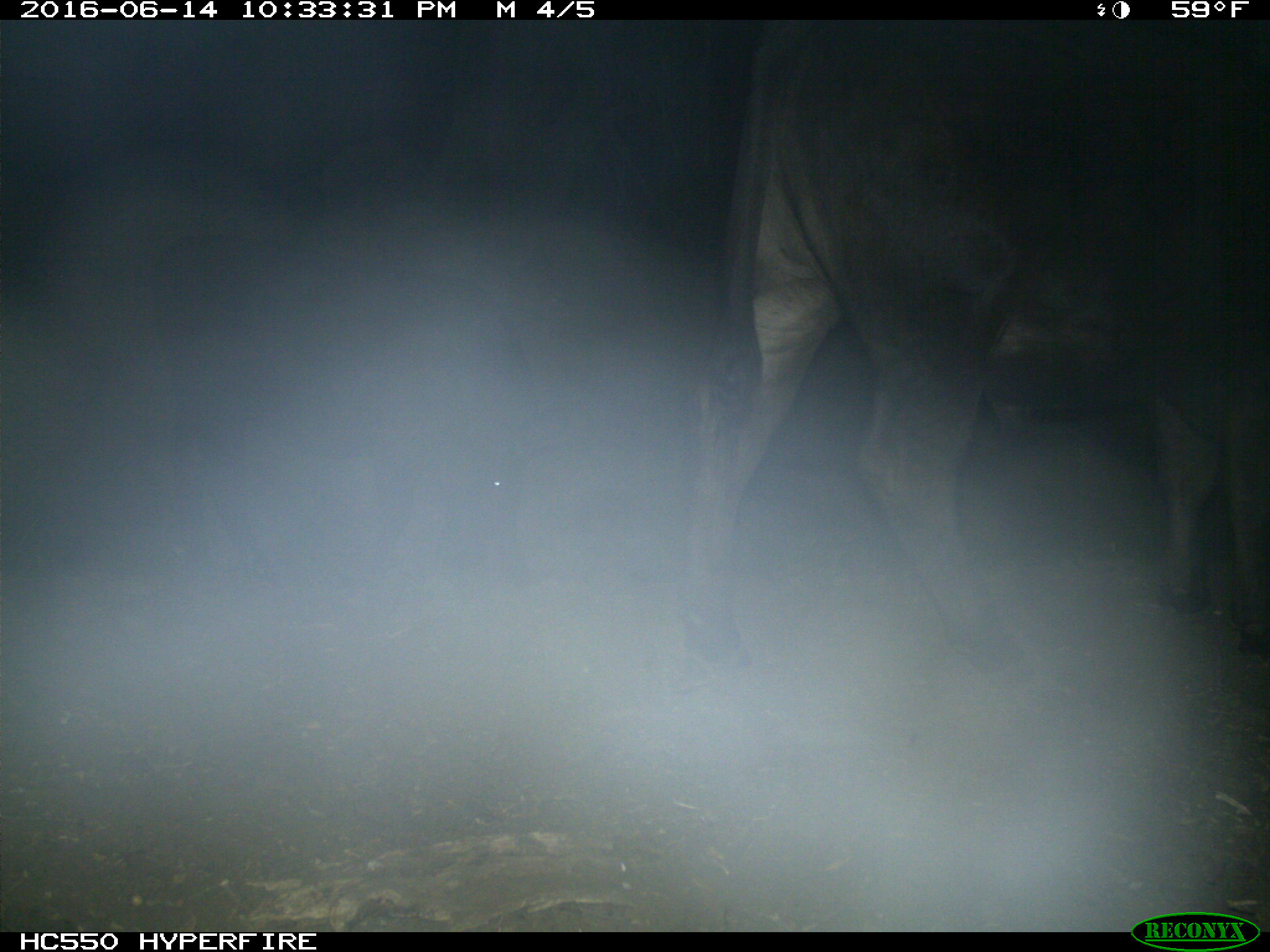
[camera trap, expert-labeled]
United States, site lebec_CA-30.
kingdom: Animalia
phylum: Chordata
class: Mammalia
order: Artiodactyla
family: Bovidae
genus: Bos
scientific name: Bos taurus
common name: domestic cow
Bos taurus (domestic cow).